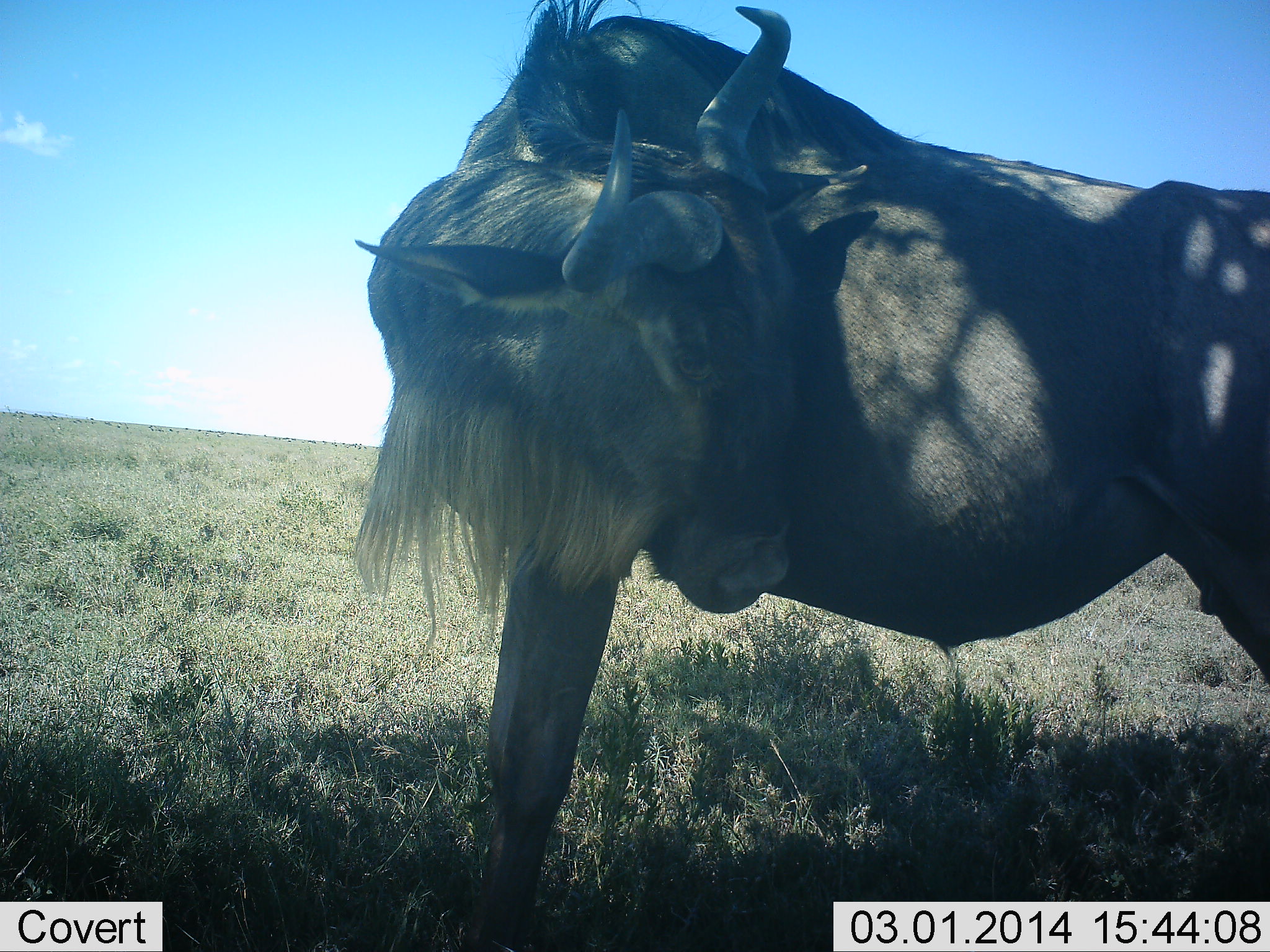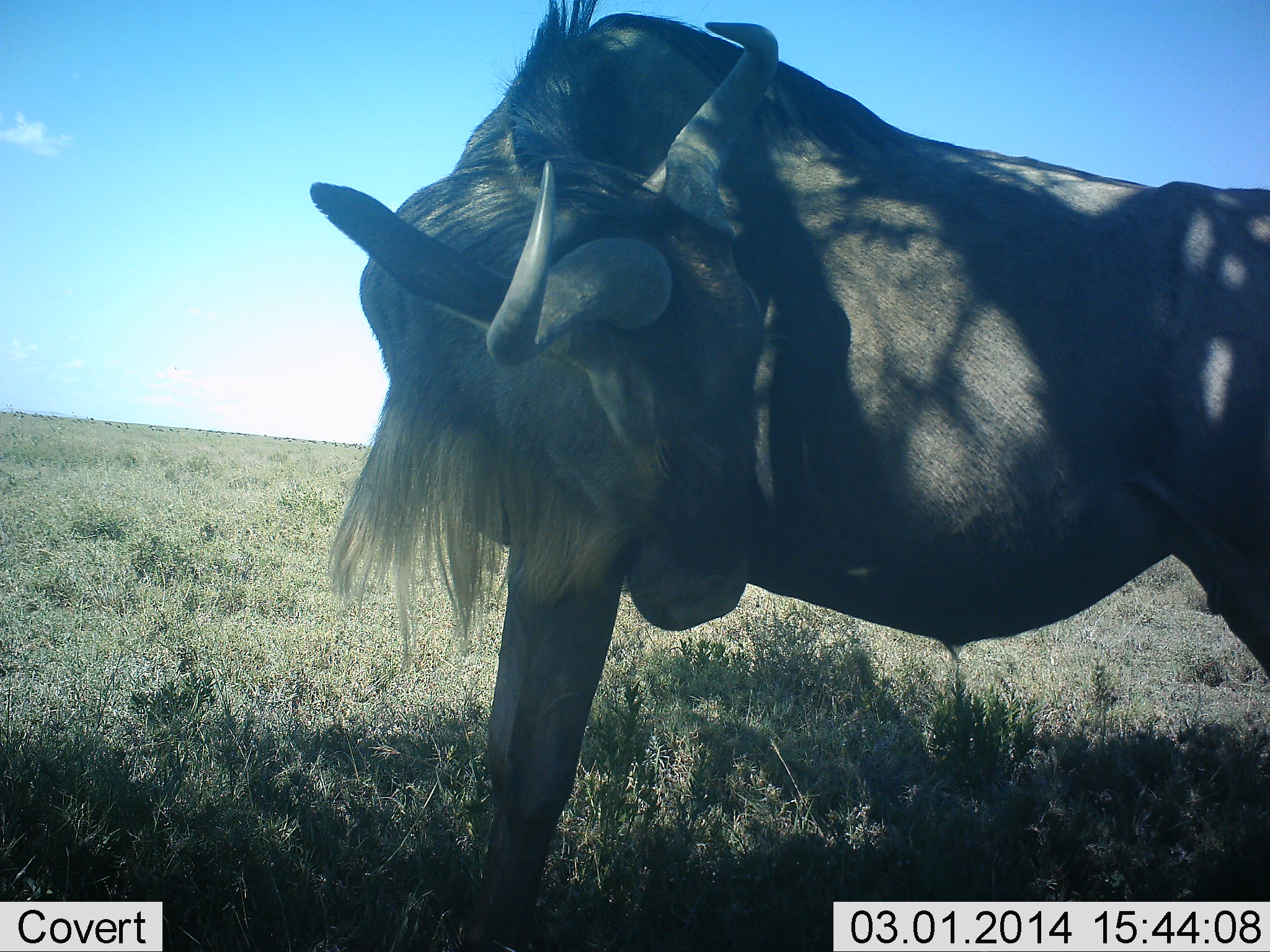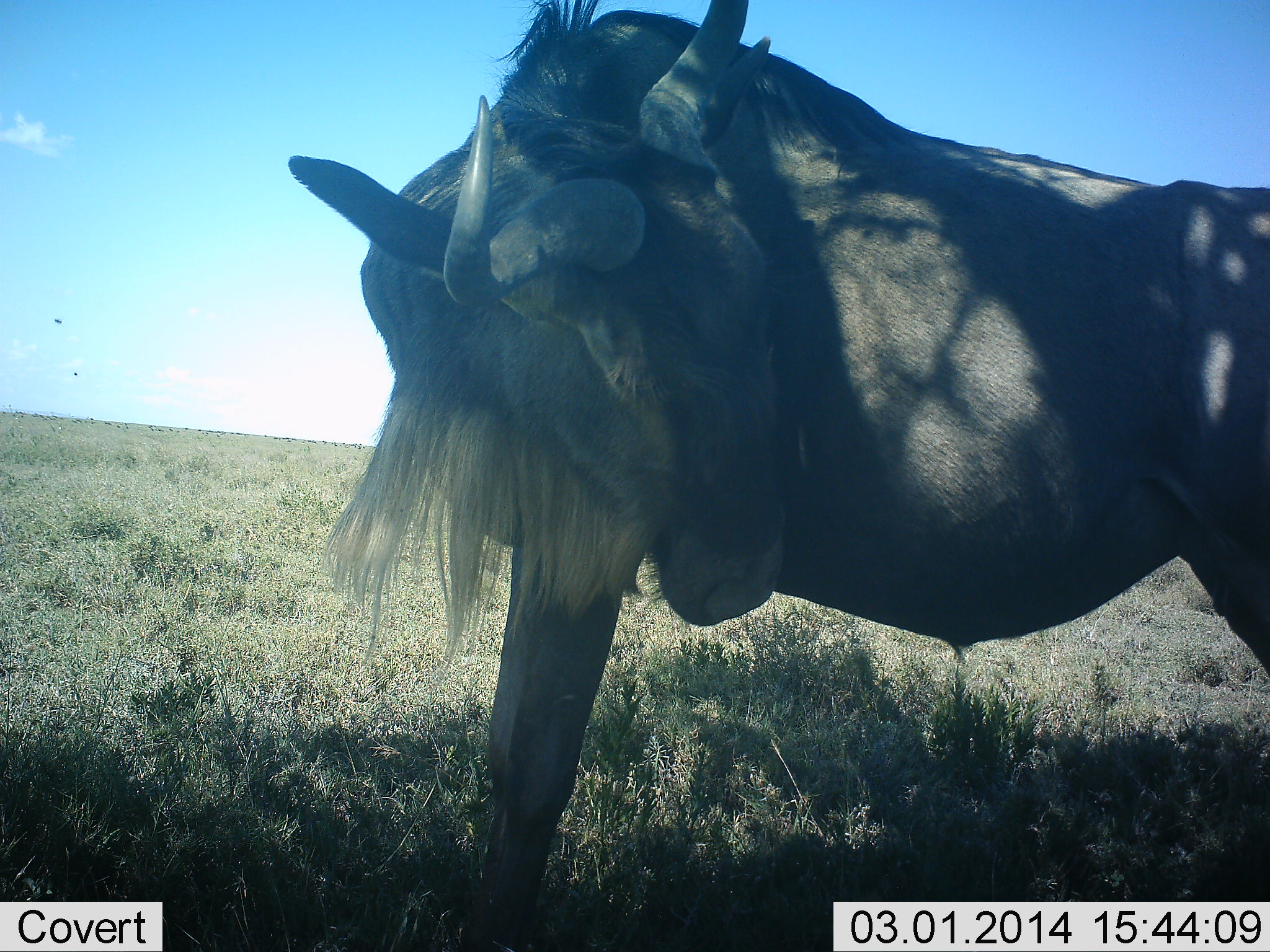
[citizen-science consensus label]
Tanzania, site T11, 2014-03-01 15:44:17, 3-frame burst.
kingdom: Animalia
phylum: Chordata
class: Mammalia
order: Artiodactyla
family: Bovidae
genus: Connochaetes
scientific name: Connochaetes taurinus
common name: blue wildebeest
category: wildebeest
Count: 1.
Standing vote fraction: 80%.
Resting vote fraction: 0%.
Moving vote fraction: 0%.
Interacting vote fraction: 20%.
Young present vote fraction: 0%.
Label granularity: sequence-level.